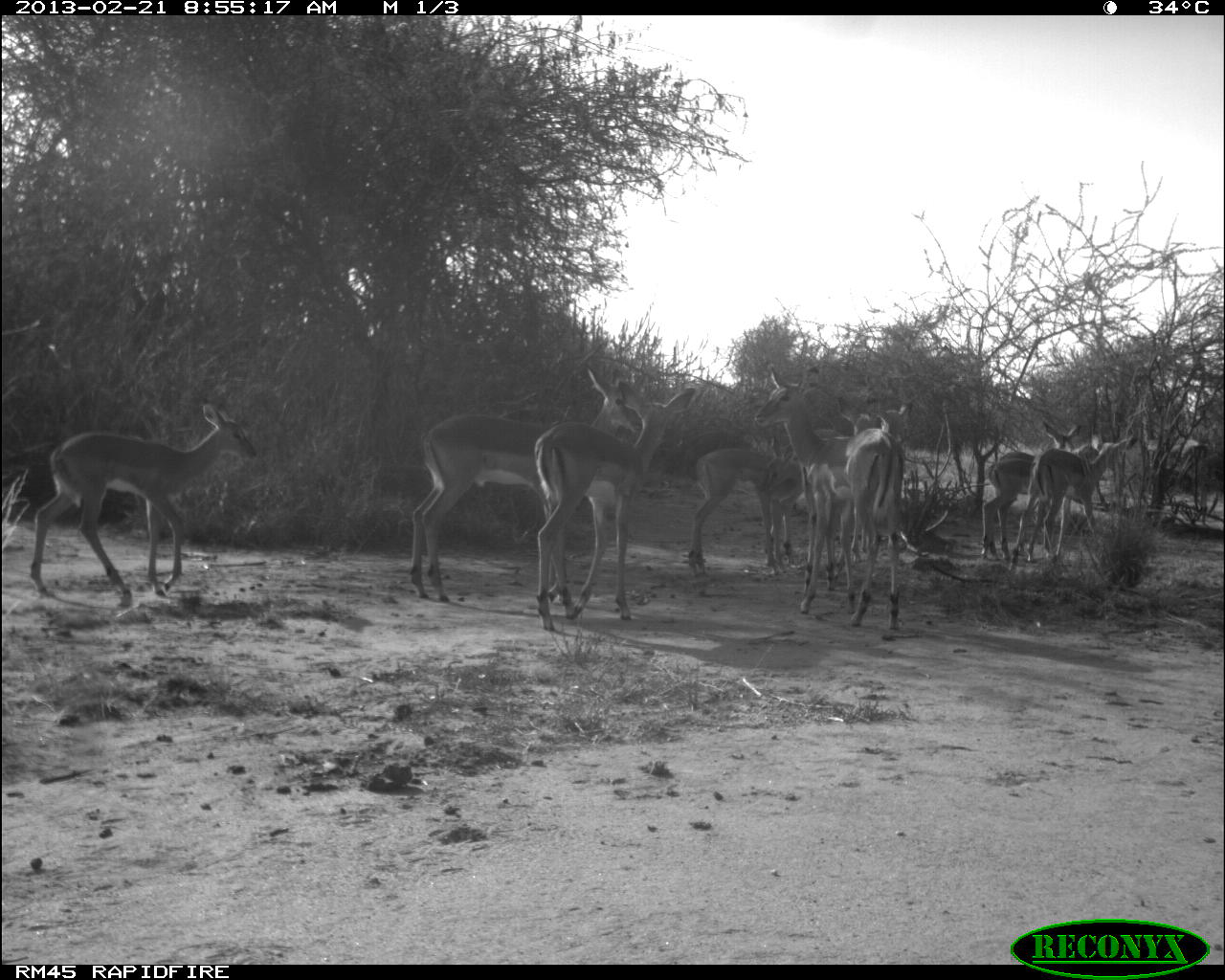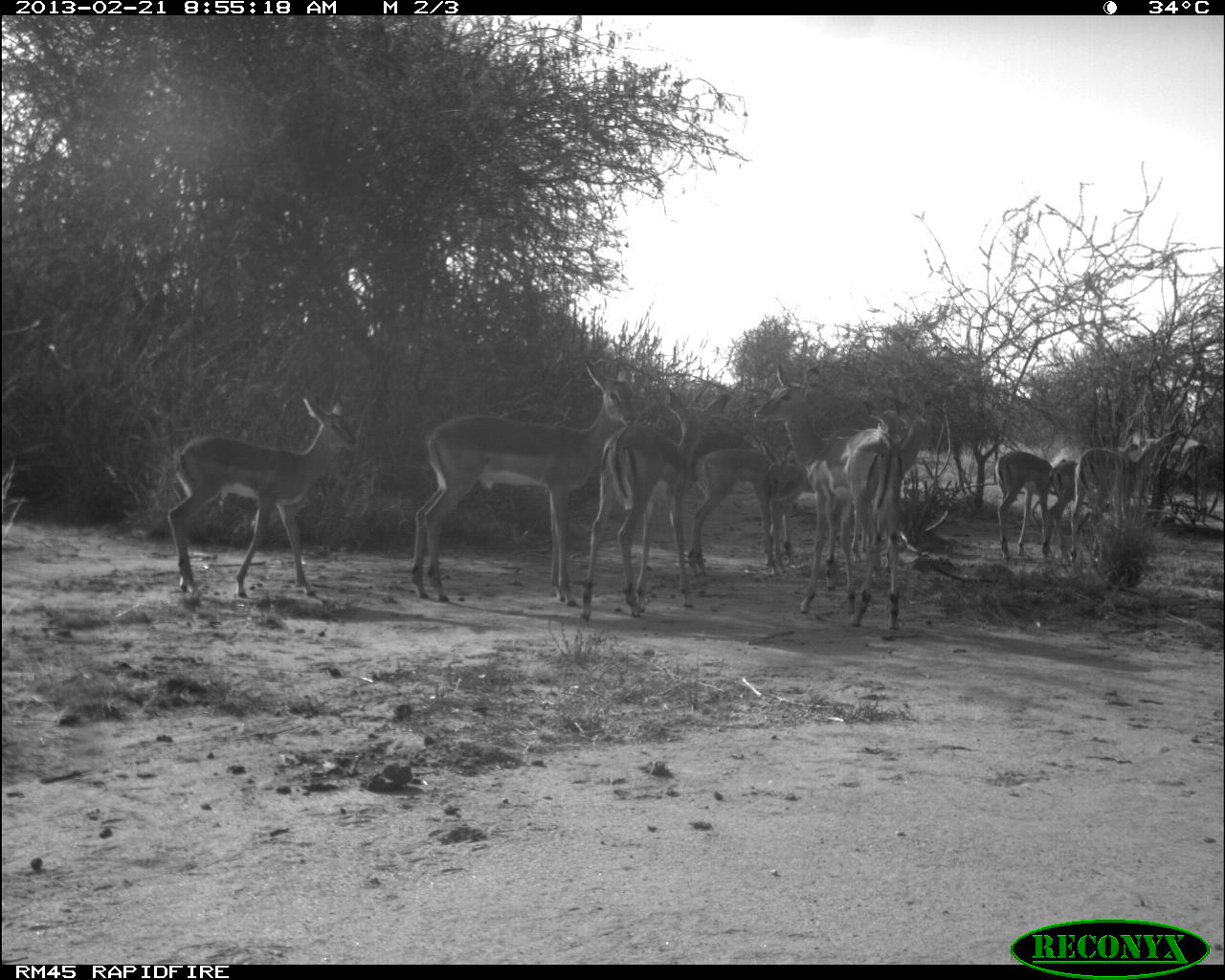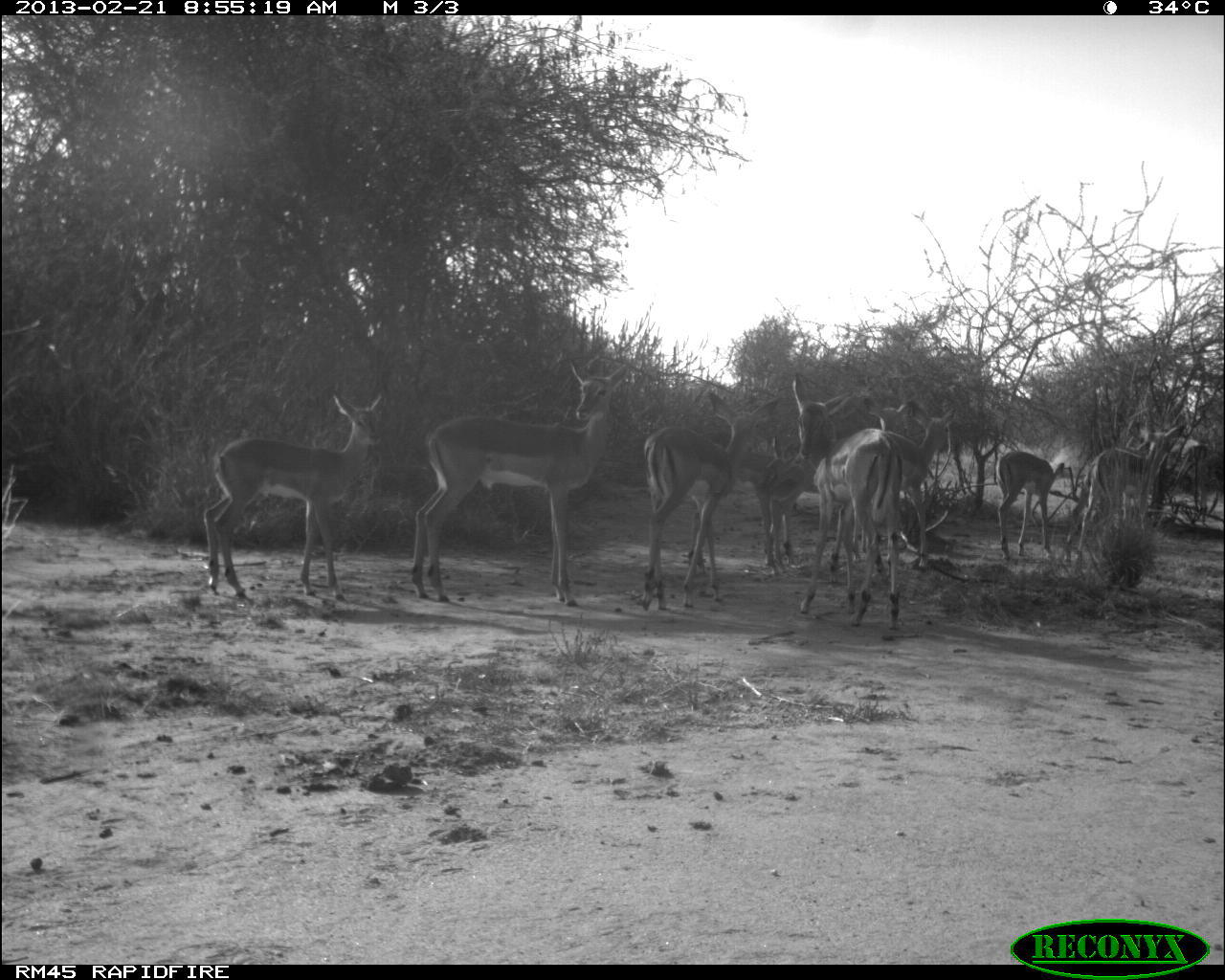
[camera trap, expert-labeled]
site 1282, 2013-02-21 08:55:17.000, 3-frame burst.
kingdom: Animalia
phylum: Chordata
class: Mammalia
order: Artiodactyla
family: Bovidae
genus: Aepyceros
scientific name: Aepyceros melampus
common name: impala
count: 10